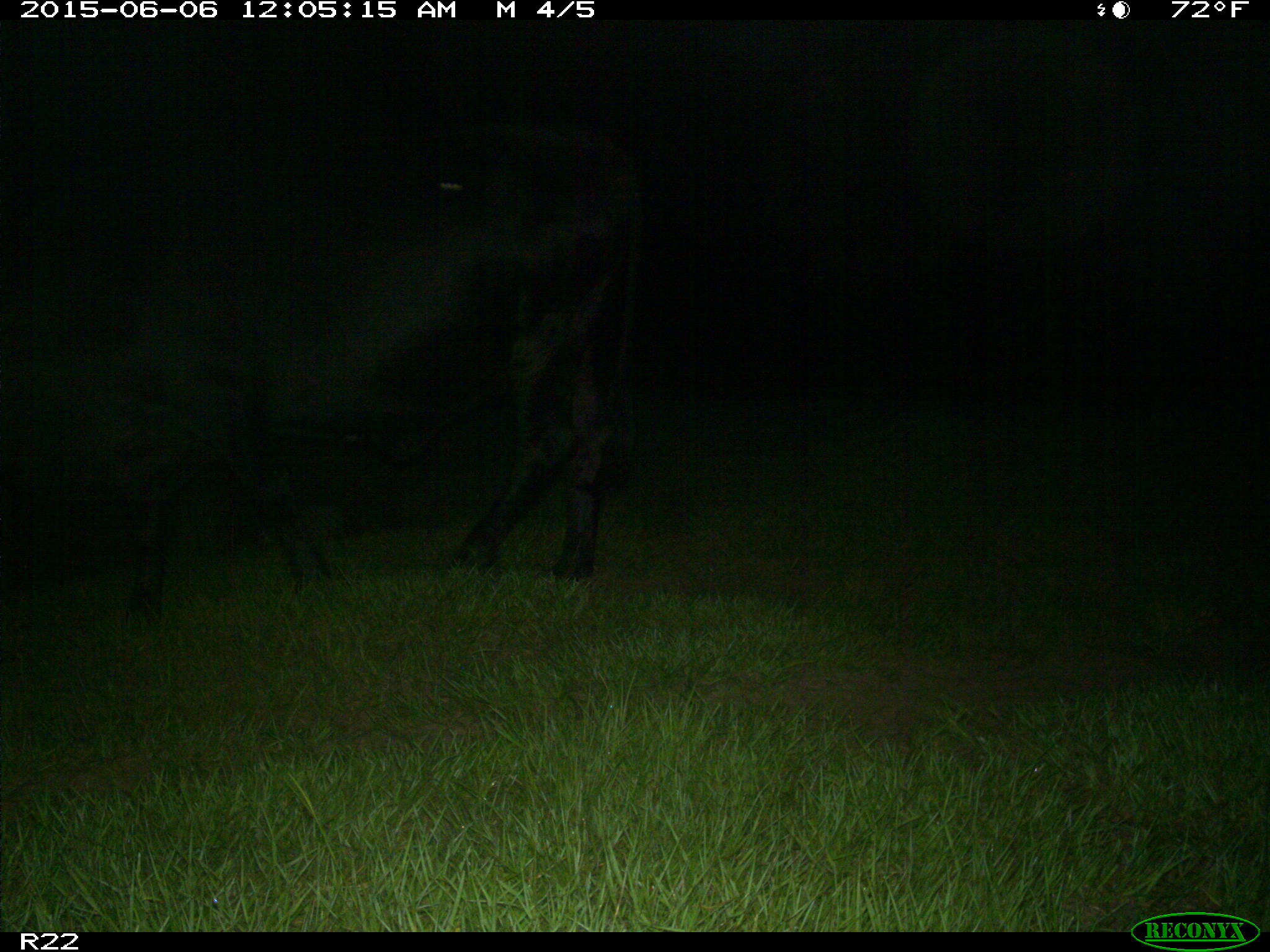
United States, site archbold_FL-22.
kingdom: Animalia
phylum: Chordata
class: Mammalia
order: Artiodactyla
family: Bovidae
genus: Bos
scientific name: Bos taurus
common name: domestic cow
Bos taurus (domestic cow).